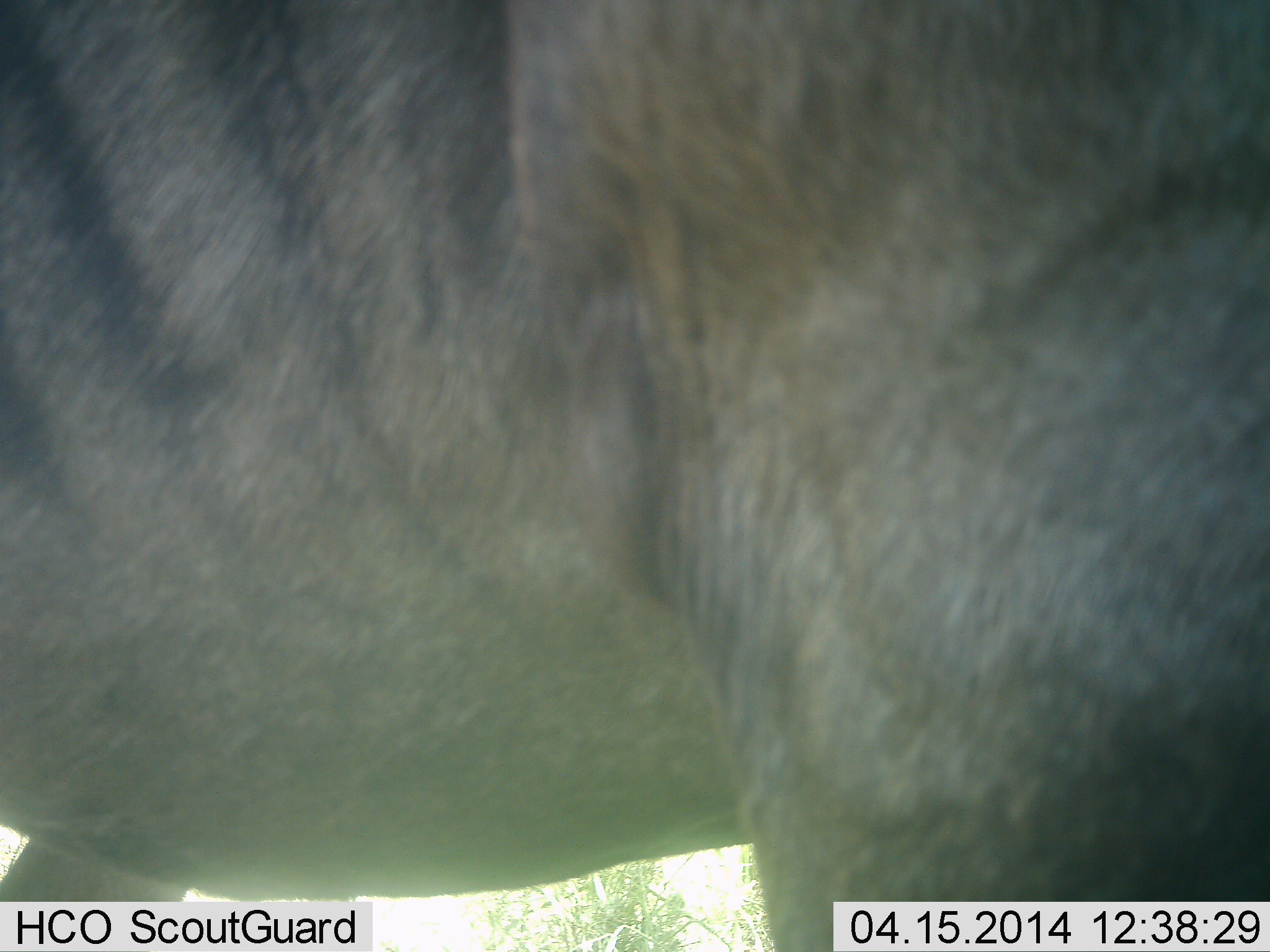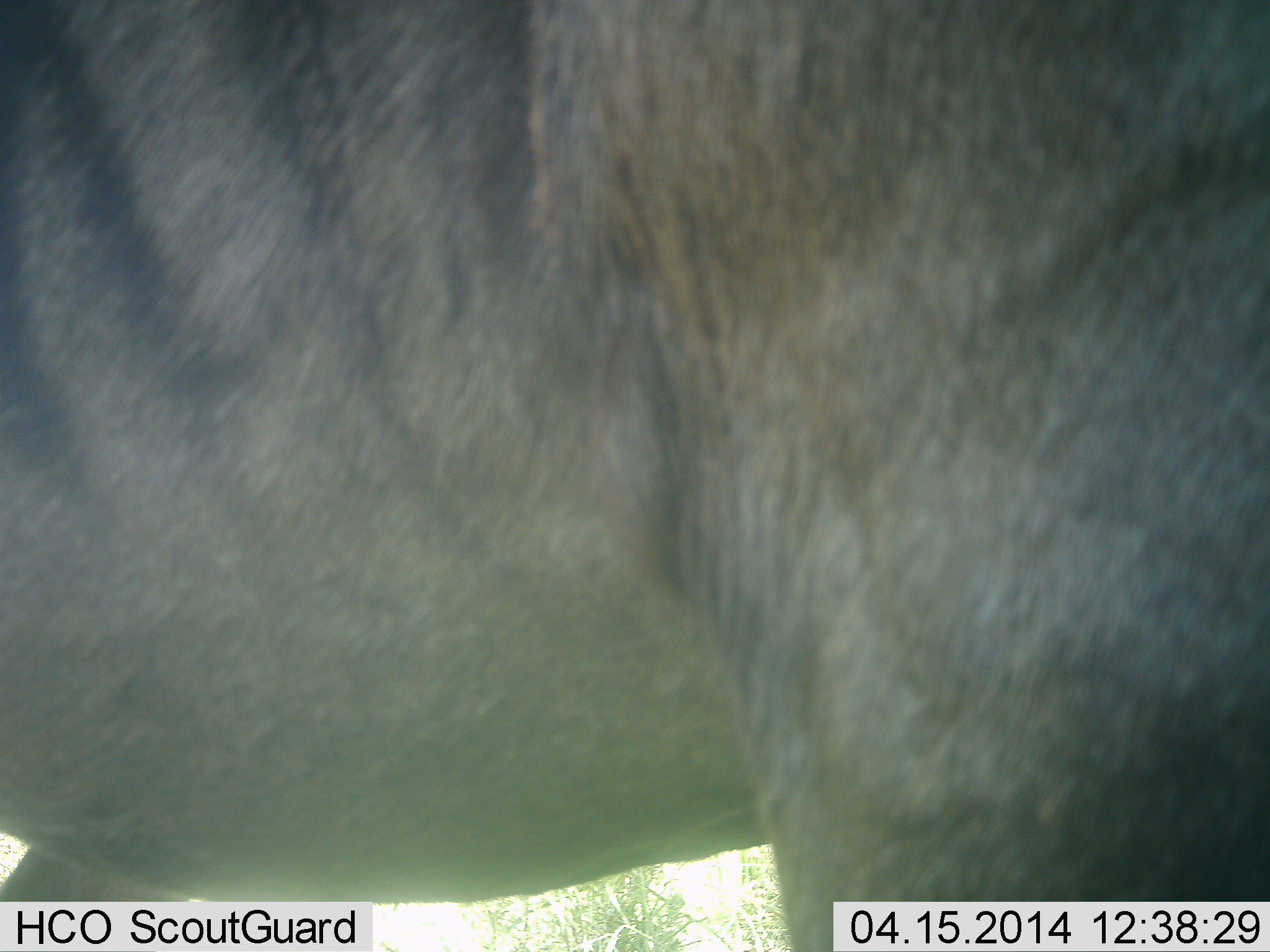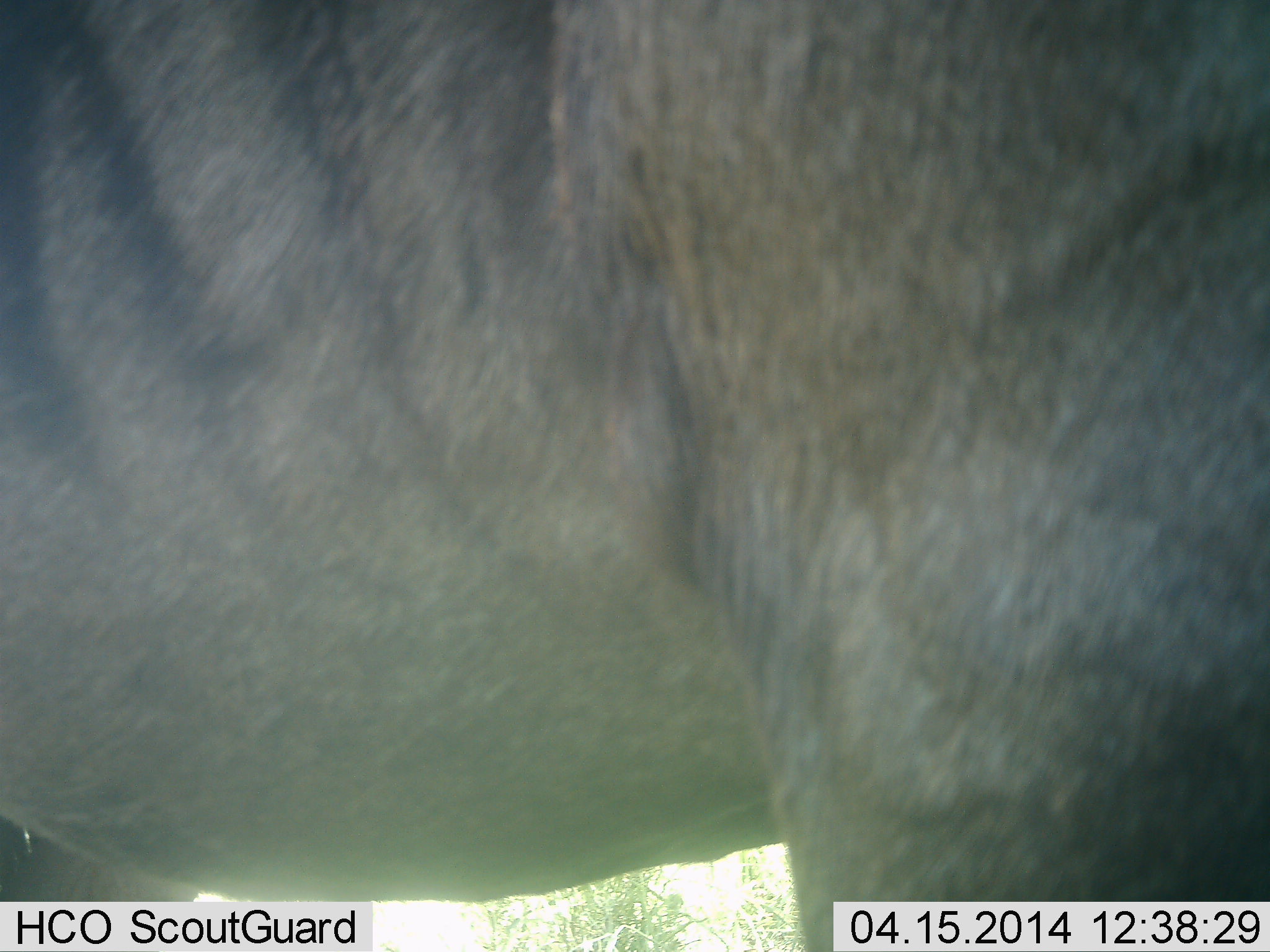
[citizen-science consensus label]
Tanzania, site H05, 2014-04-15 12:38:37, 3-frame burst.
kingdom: Animalia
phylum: Chordata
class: Mammalia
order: Artiodactyla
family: Bovidae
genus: Connochaetes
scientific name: Connochaetes taurinus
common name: blue wildebeest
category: wildebeest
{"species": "wildebeest (blue wildebeest) (Connochaetes taurinus)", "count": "1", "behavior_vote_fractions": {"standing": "90%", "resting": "0%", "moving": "10%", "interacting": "0%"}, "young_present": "0%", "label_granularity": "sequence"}